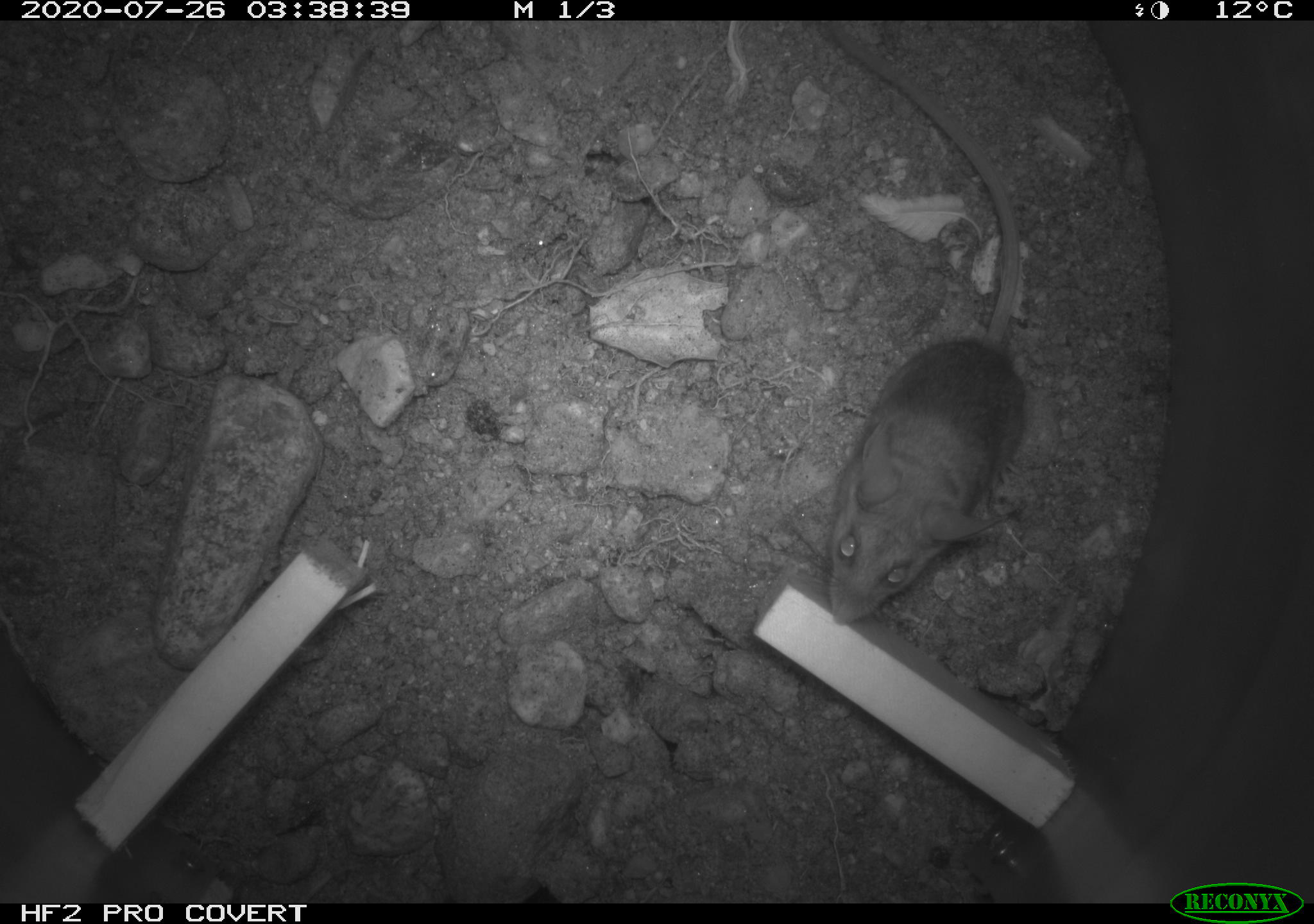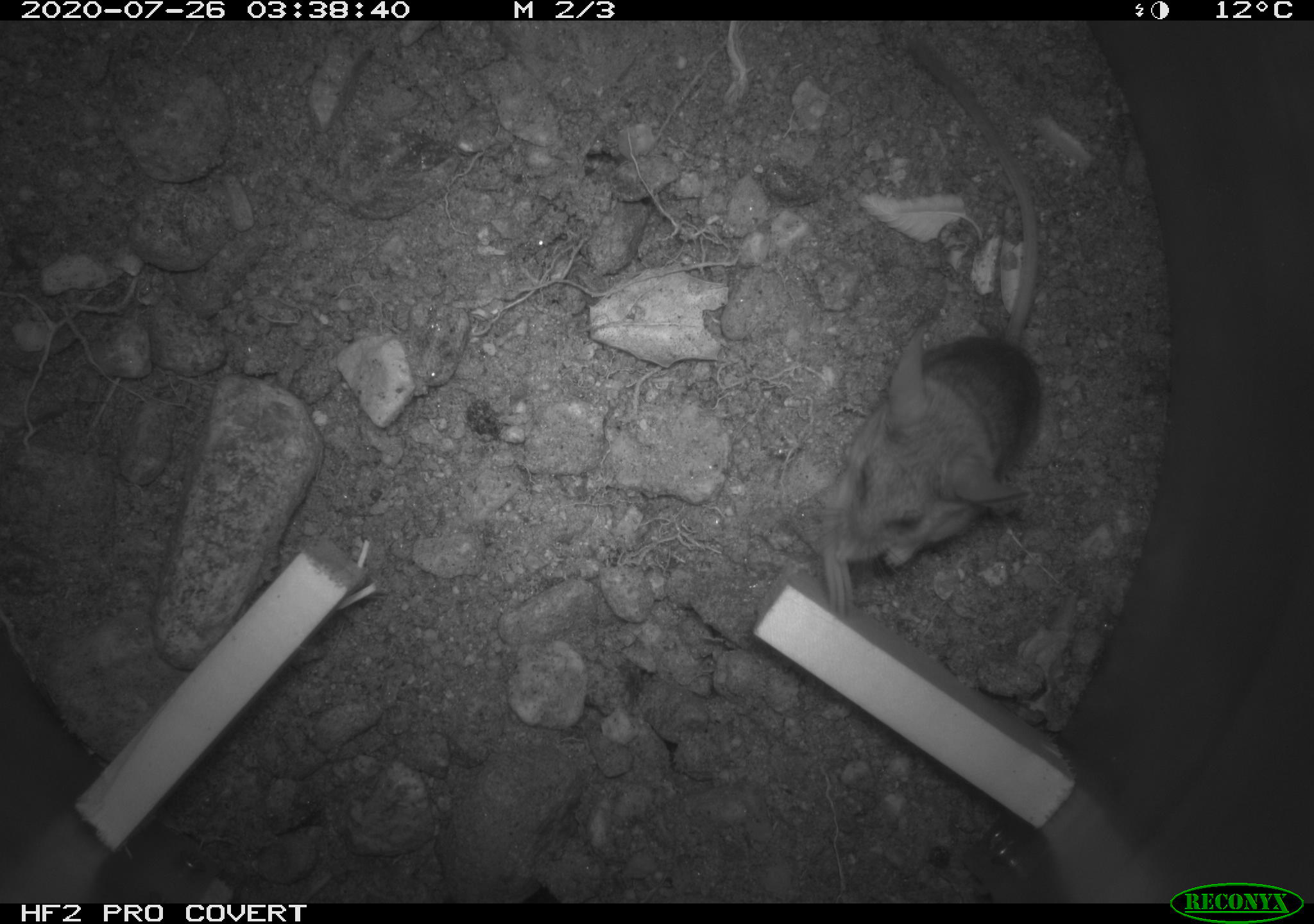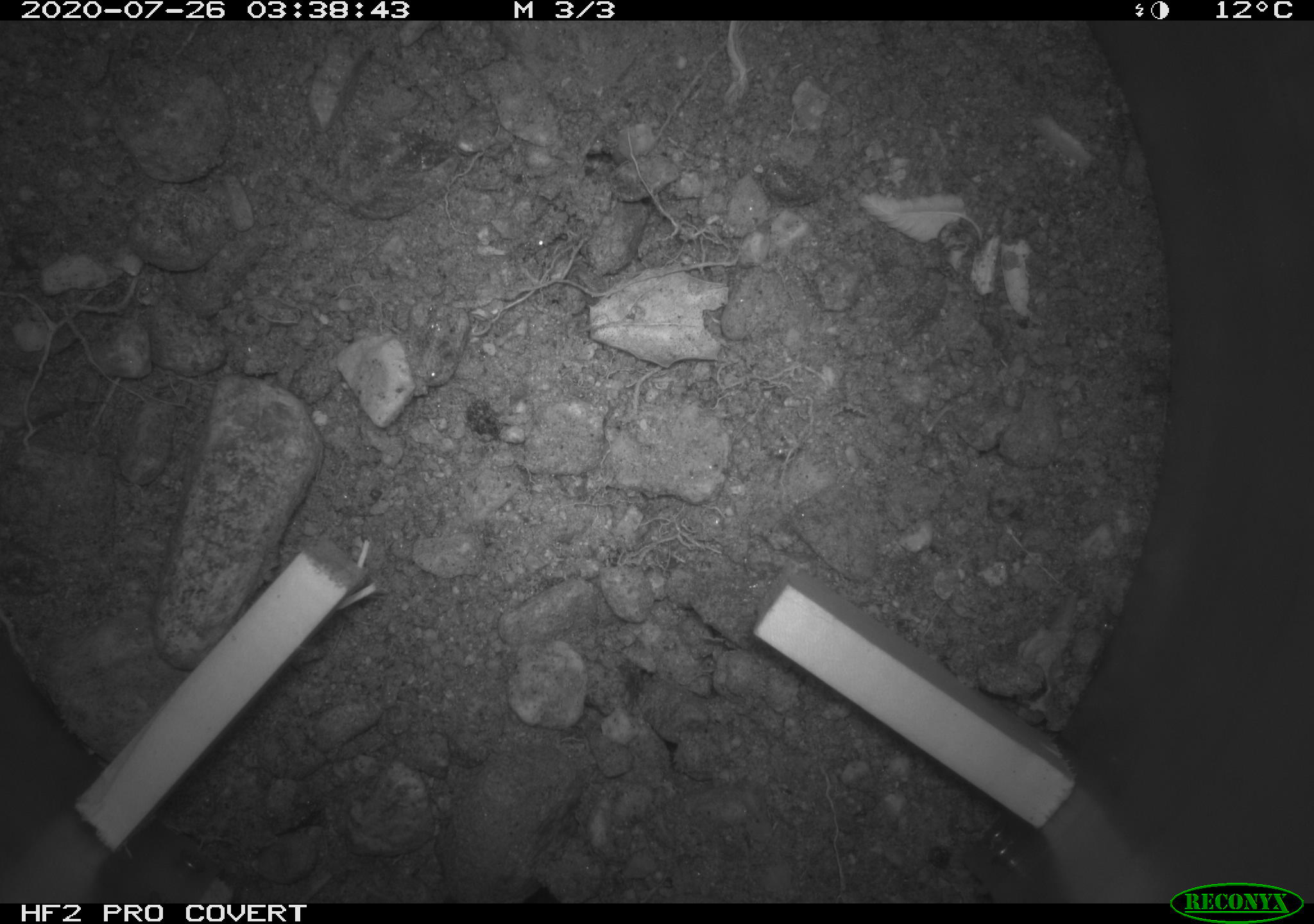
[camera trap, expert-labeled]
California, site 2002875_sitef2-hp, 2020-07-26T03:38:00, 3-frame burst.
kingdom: Animalia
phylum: Chordata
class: Mammalia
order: Rodentia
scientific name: Rodentia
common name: rodent